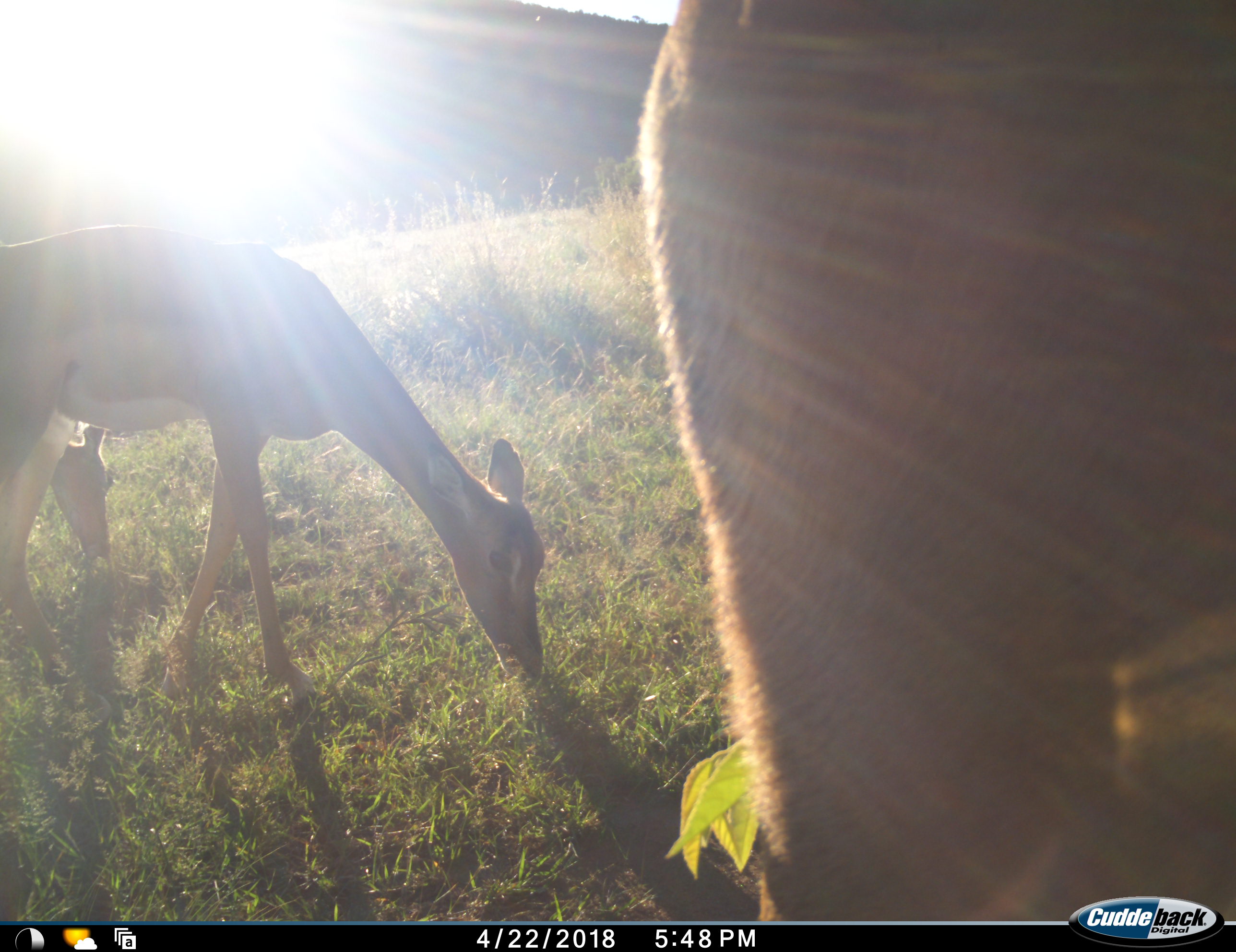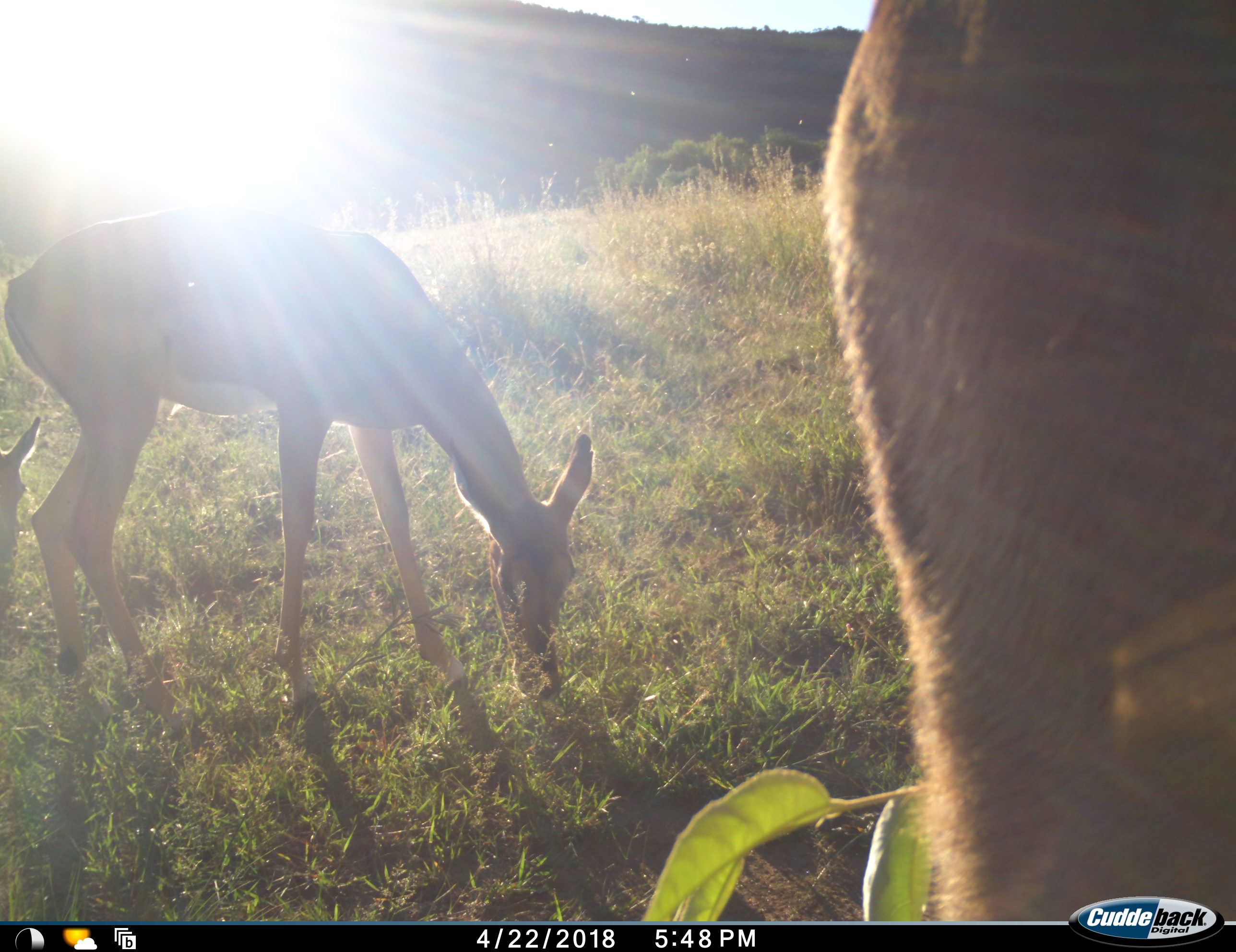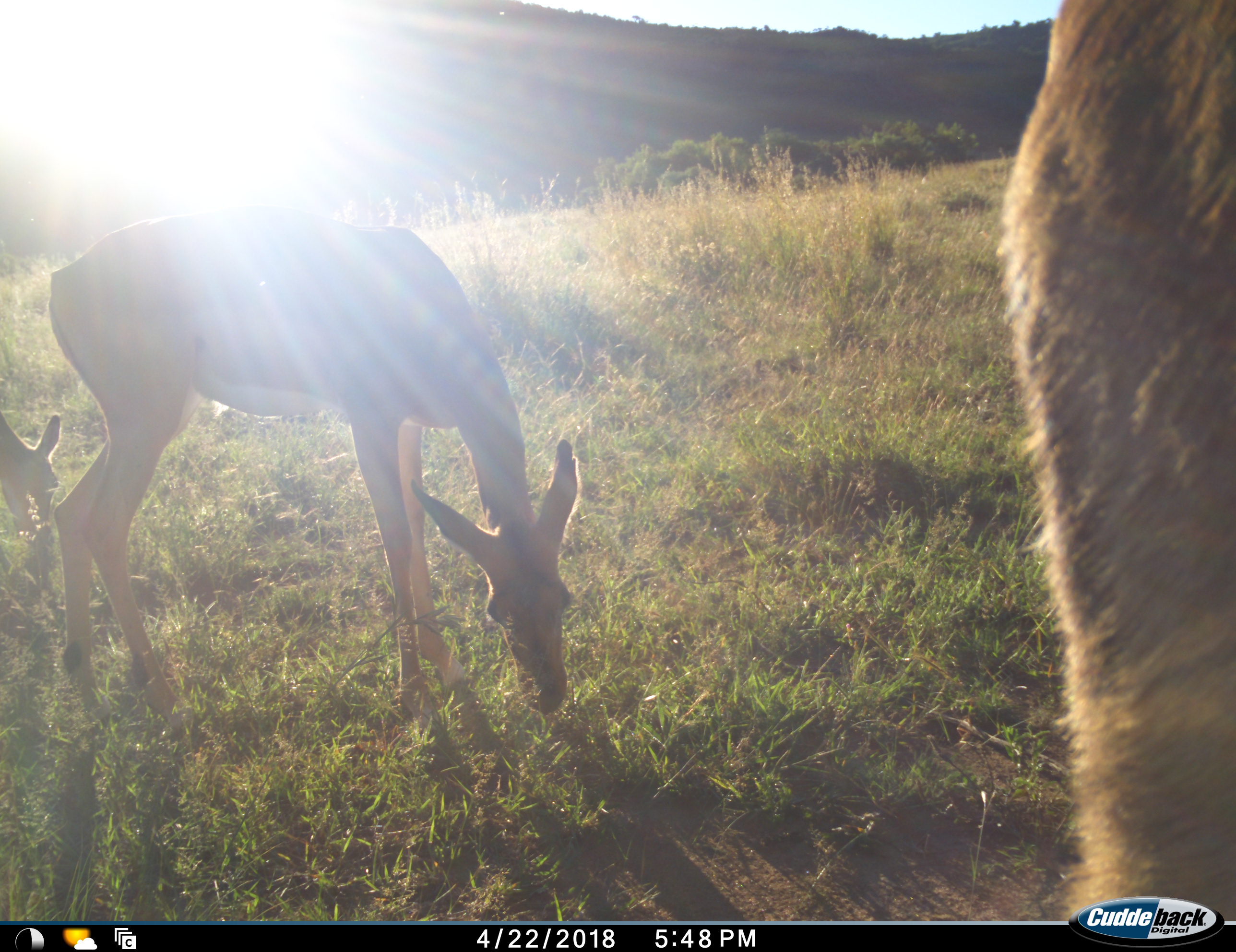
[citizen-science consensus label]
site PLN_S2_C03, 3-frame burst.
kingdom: Animalia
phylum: Chordata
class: Mammalia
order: Artiodactyla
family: Bovidae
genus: Aepyceros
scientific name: Aepyceros melampus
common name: impala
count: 3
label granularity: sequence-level